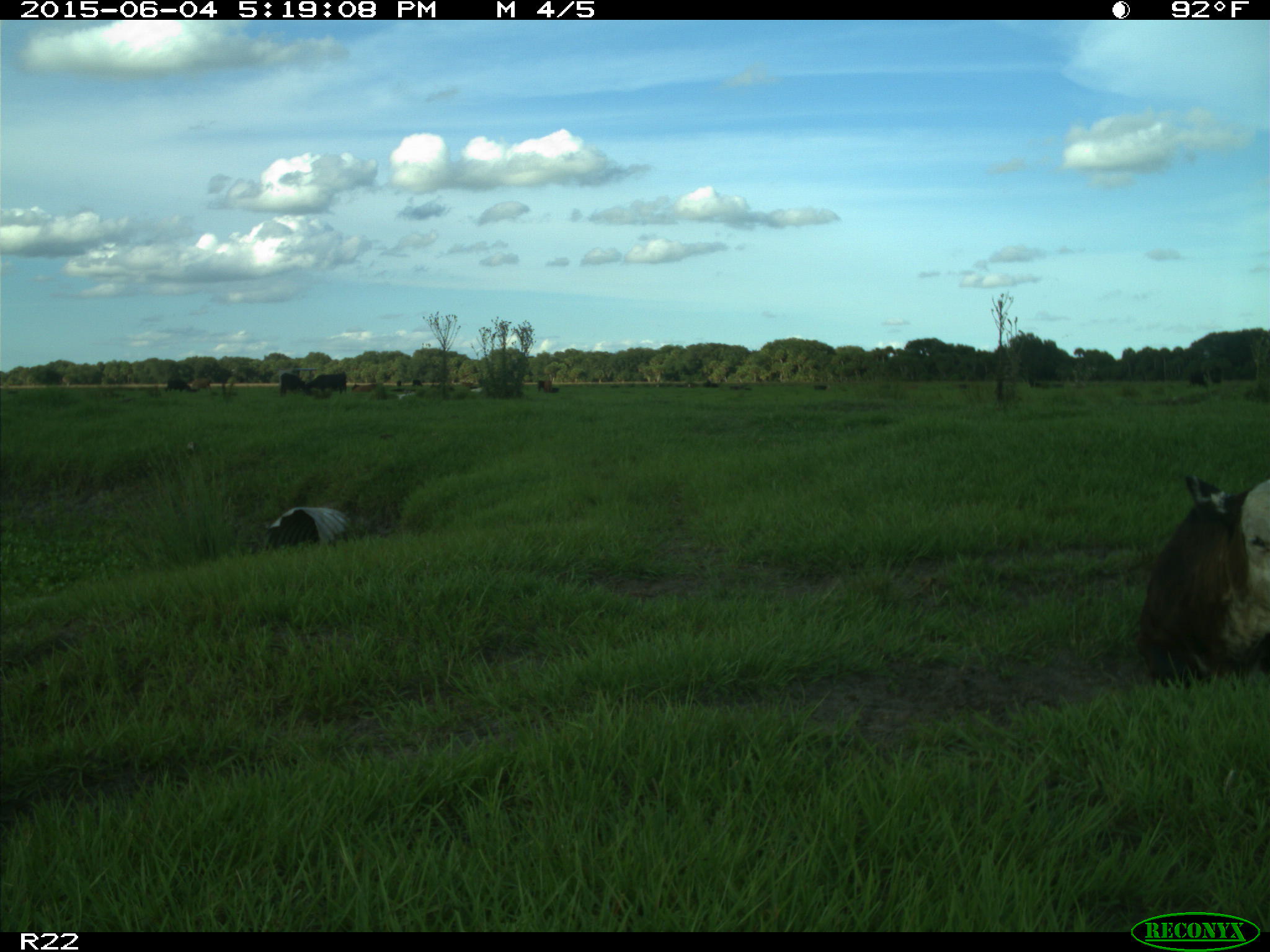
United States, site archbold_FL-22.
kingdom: Animalia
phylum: Chordata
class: Mammalia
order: Artiodactyla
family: Bovidae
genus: Bos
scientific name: Bos taurus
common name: domestic cow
Bos taurus (domestic cow).